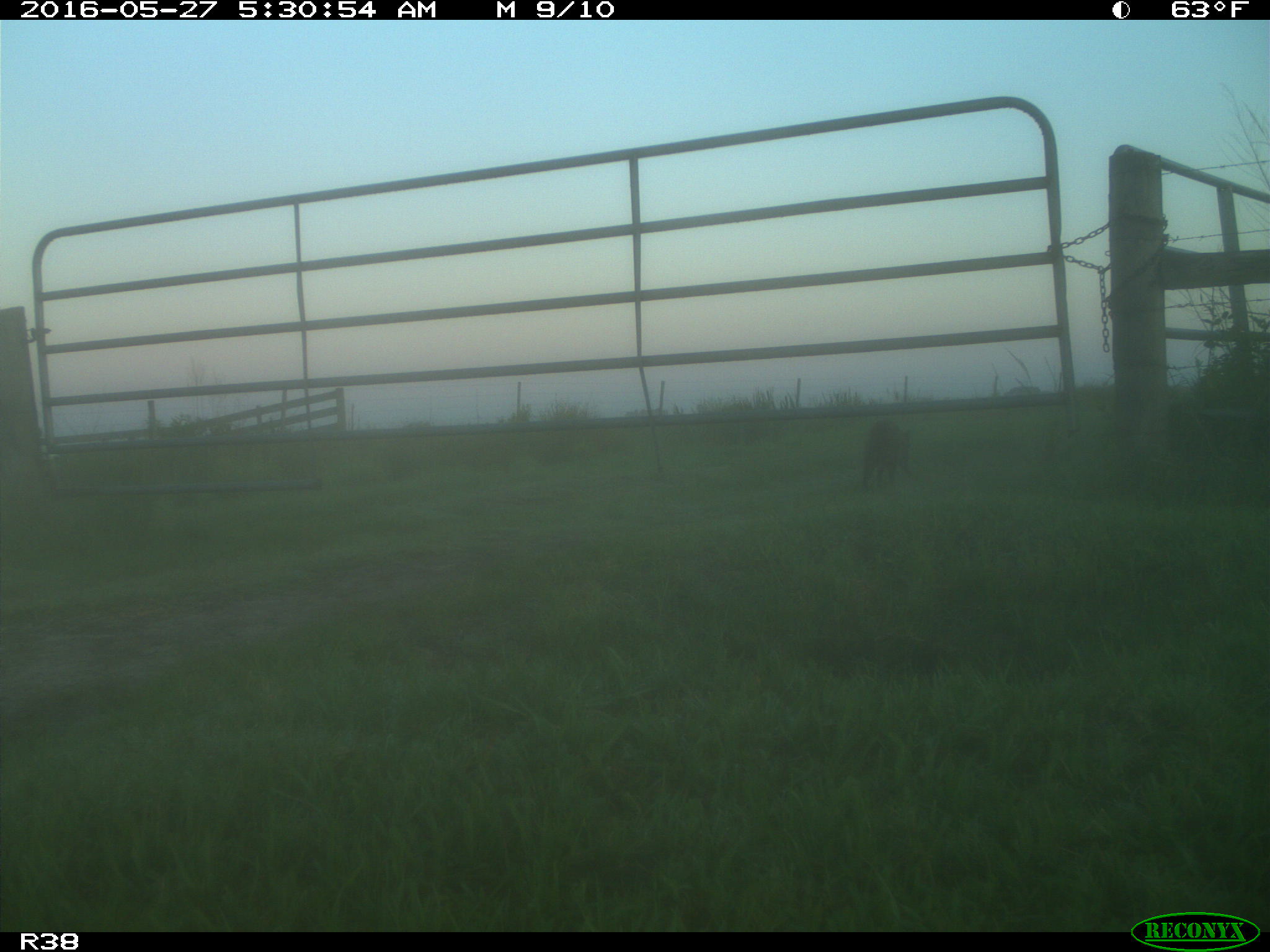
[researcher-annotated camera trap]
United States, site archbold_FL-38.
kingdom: Animalia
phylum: Chordata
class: Mammalia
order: Carnivora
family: Procyonidae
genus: Procyon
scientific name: Procyon lotor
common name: common raccoon